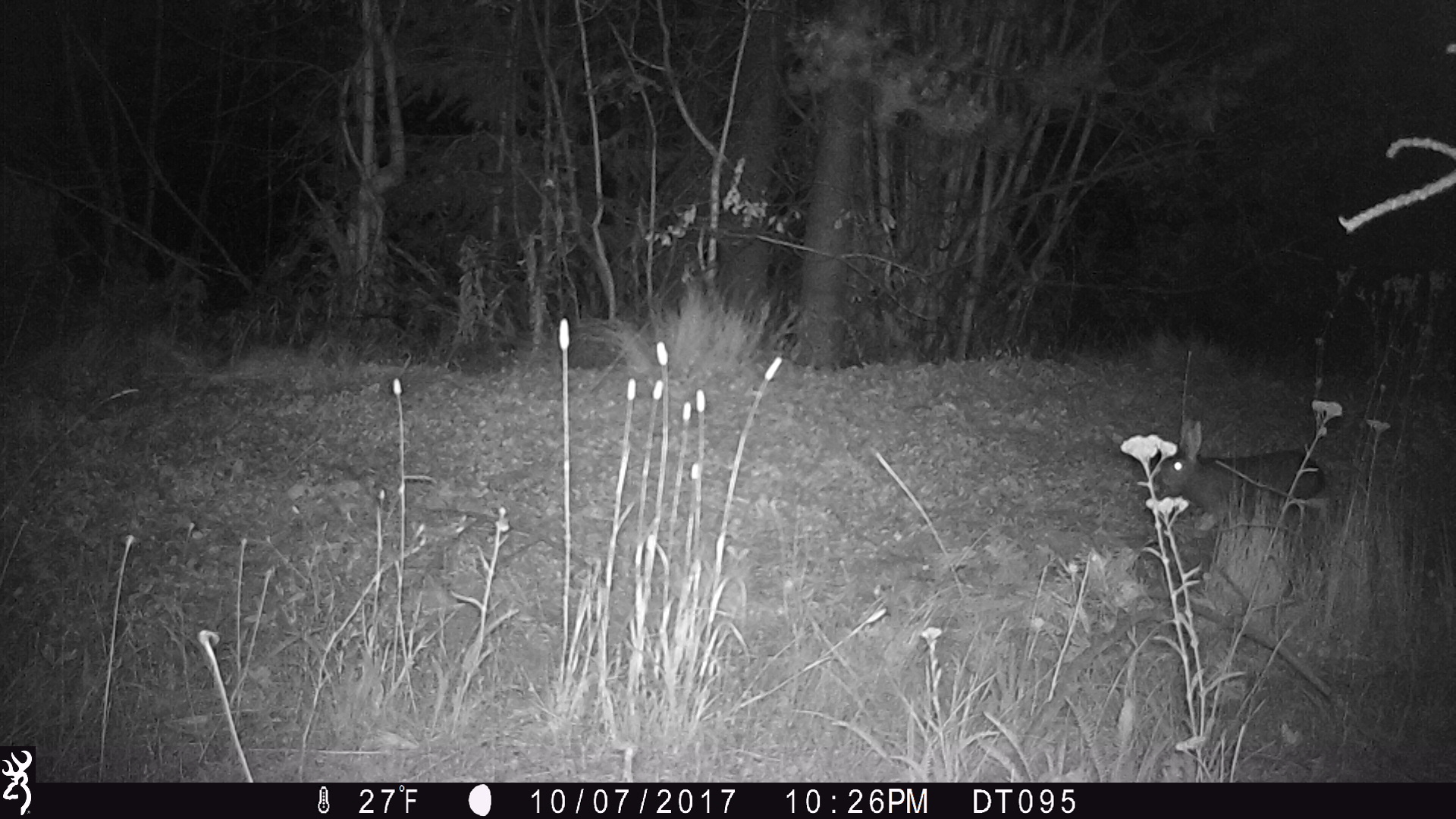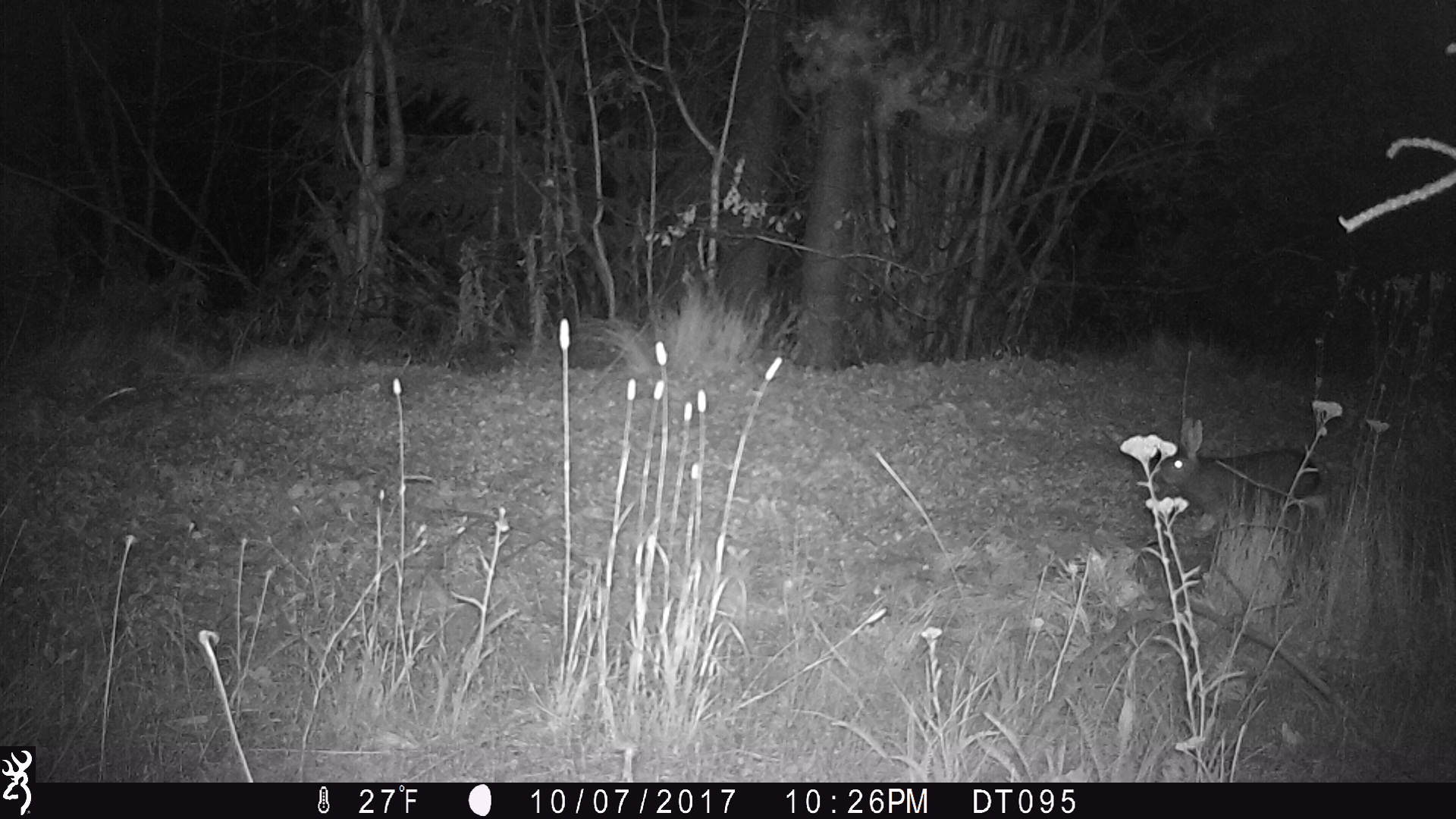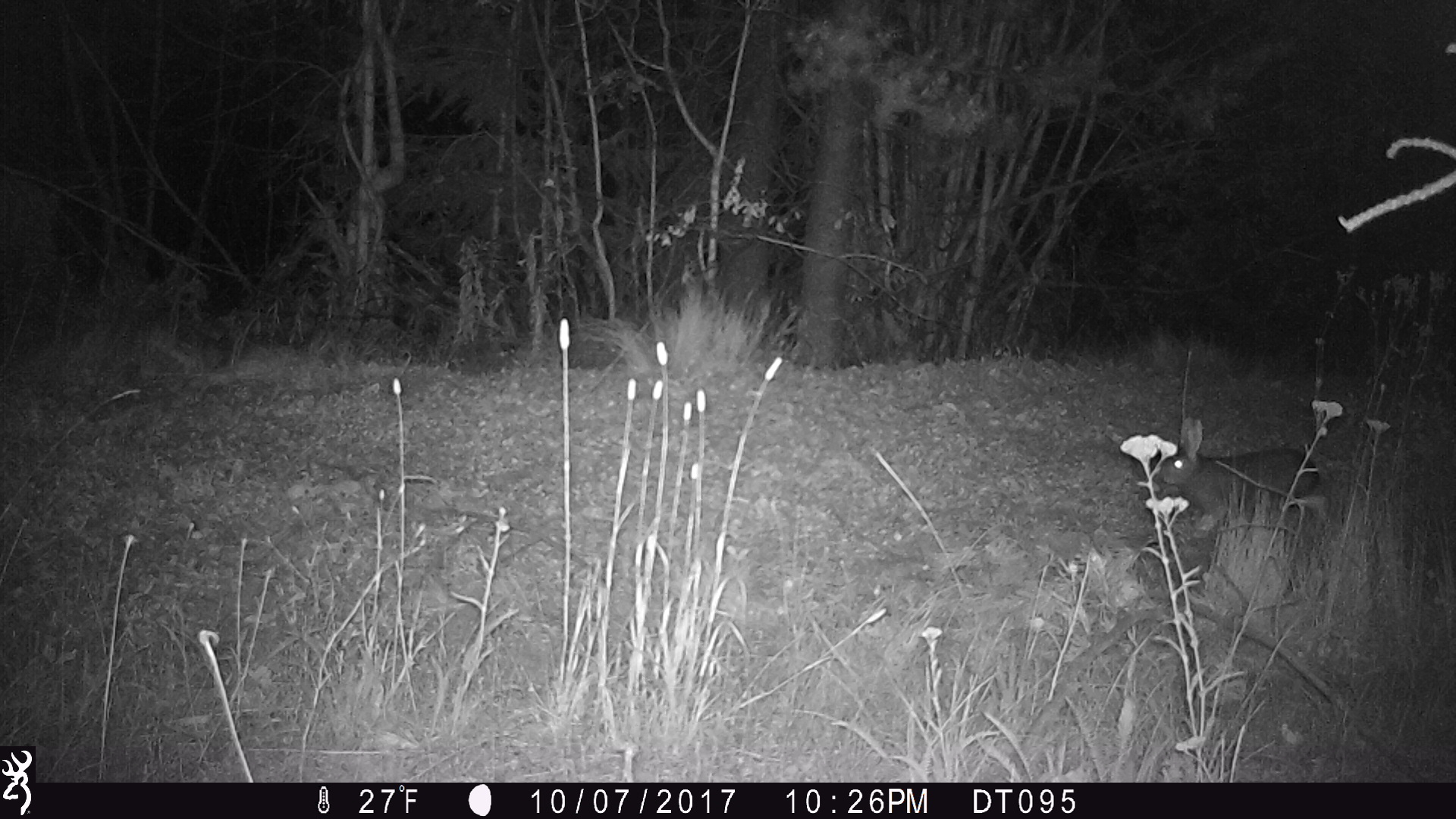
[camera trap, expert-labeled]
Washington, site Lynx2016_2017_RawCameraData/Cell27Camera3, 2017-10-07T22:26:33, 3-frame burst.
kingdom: Animalia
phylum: Chordata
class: Mammalia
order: Lagomorpha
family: Leporidae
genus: Lepus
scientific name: Lepus americanus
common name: snowshoe hare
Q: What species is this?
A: Lepus americanus (snowshoe hare).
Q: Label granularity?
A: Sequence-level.